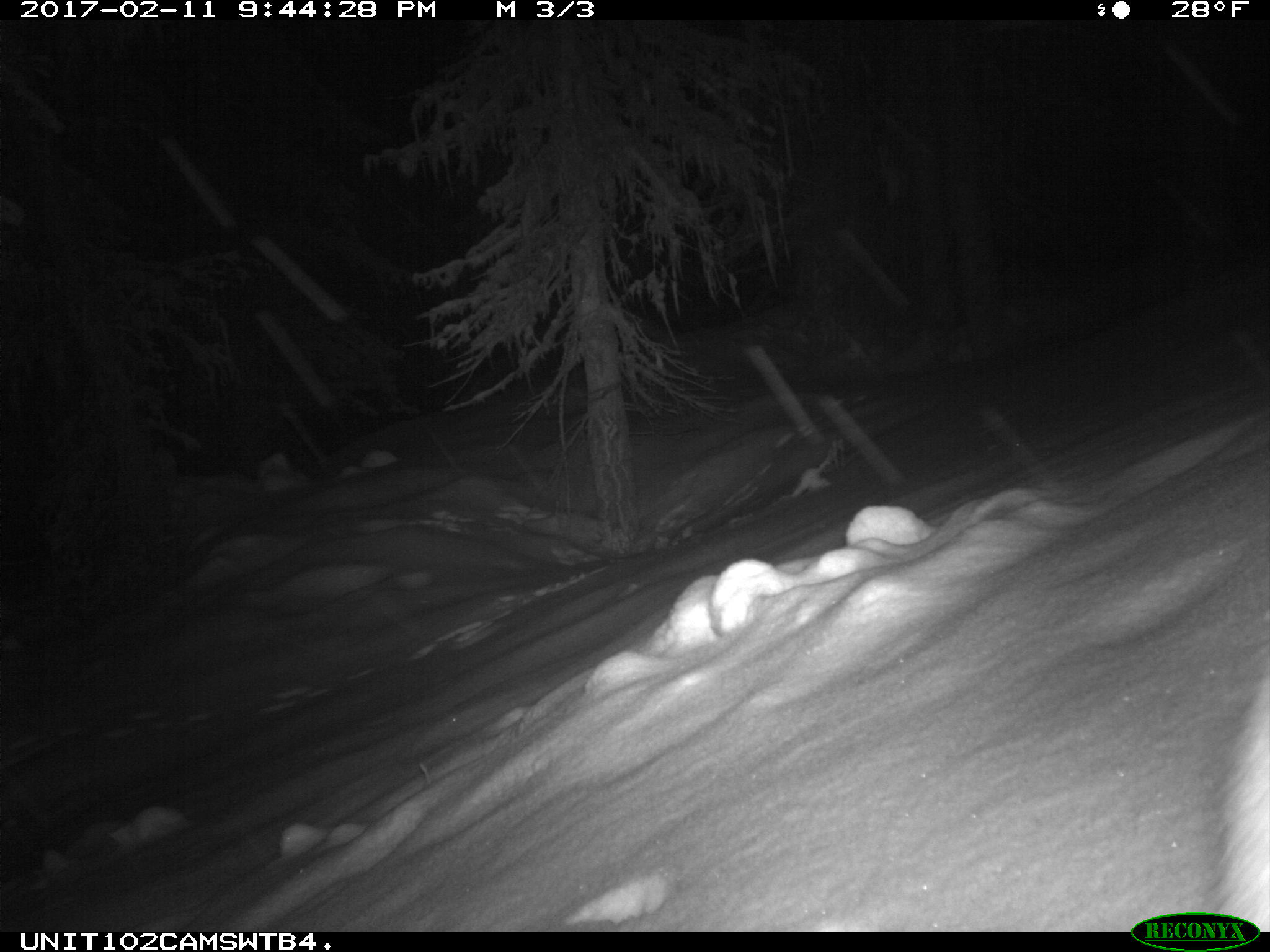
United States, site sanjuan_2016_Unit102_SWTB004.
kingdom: Animalia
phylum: Chordata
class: Mammalia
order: Lagomorpha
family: Leporidae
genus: Lepus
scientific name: Lepus americanus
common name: snowshoe hare